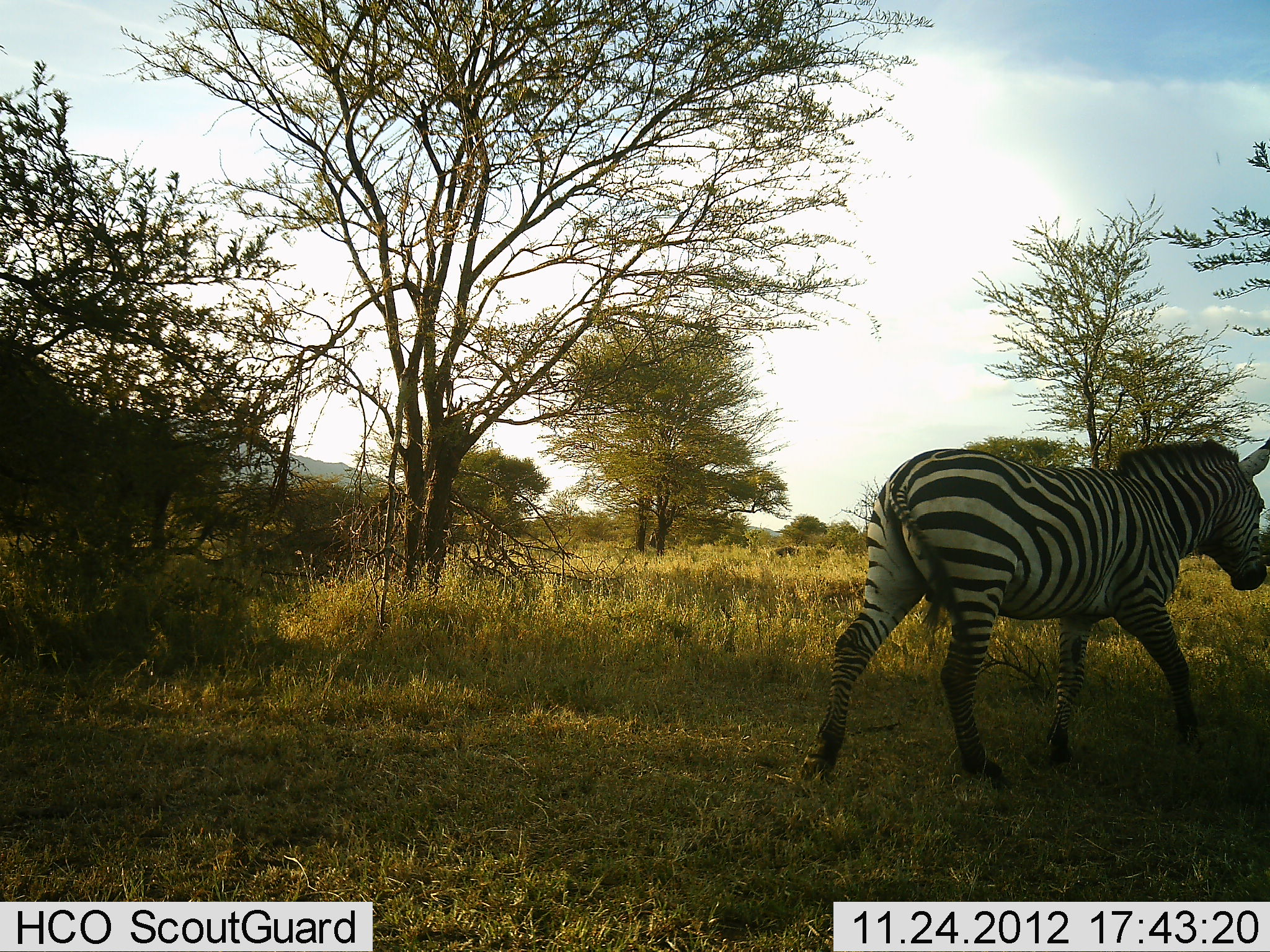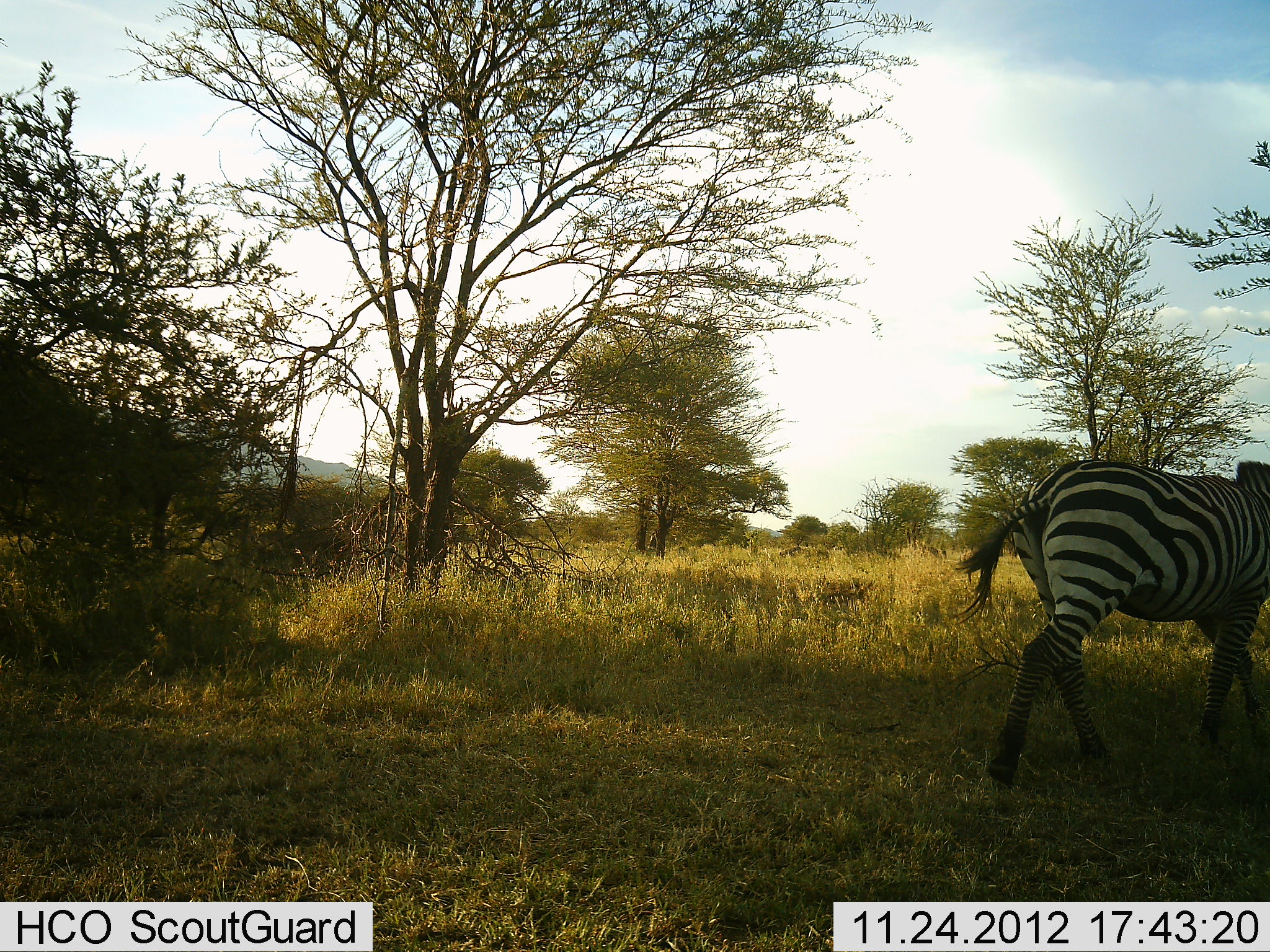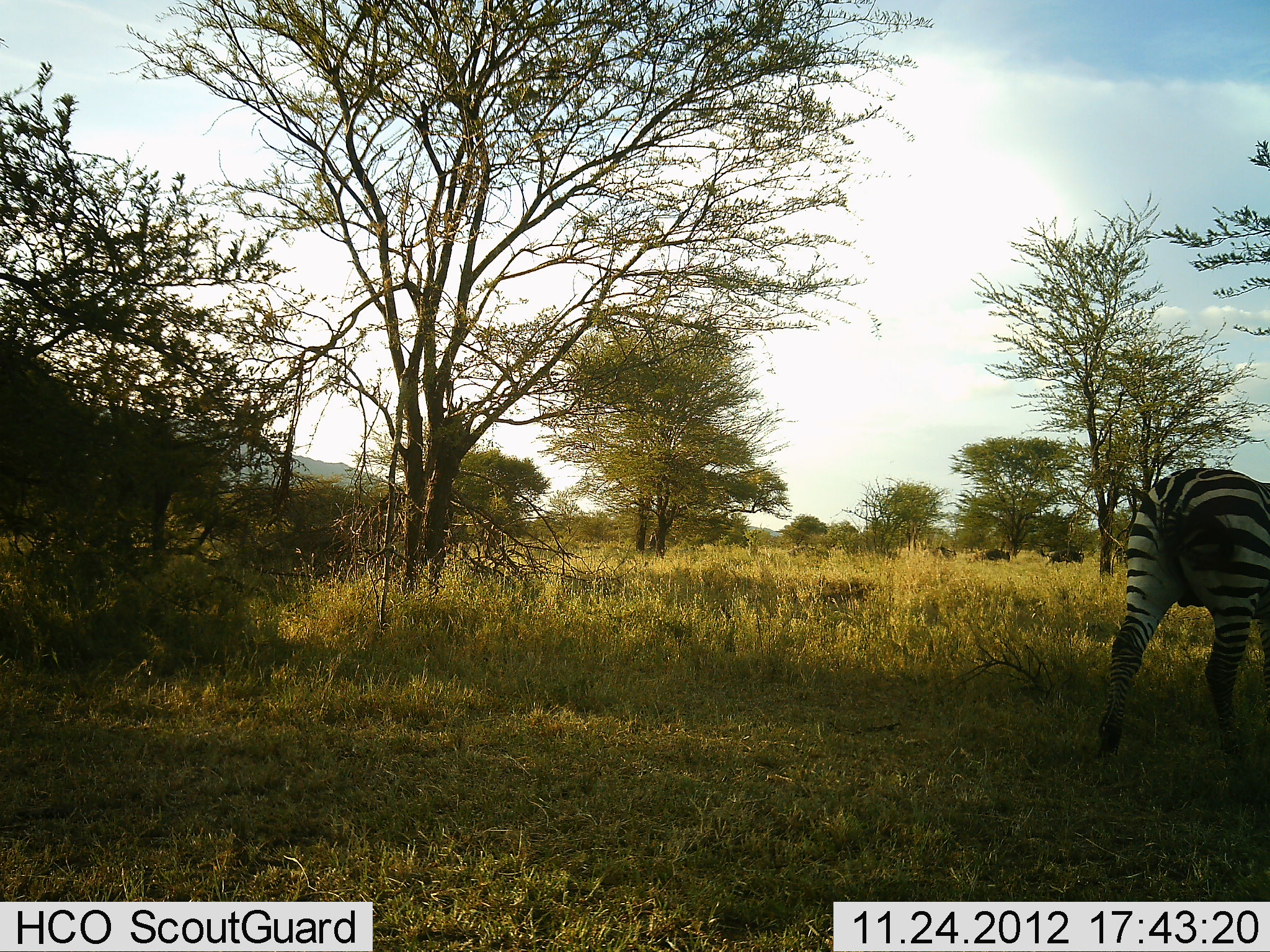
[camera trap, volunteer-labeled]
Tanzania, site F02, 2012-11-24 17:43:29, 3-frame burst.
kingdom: Animalia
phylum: Chordata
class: Mammalia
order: Perissodactyla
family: Equidae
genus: Equus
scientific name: Equus quagga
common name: plains zebra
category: zebra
Zebra (plains zebra) (Equus quagga), count 1. Behavior (volunteer vote fractions): standing 3%, resting 0%, moving 100%, interacting 0%. Young present (vote fraction): 0%. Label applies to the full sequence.